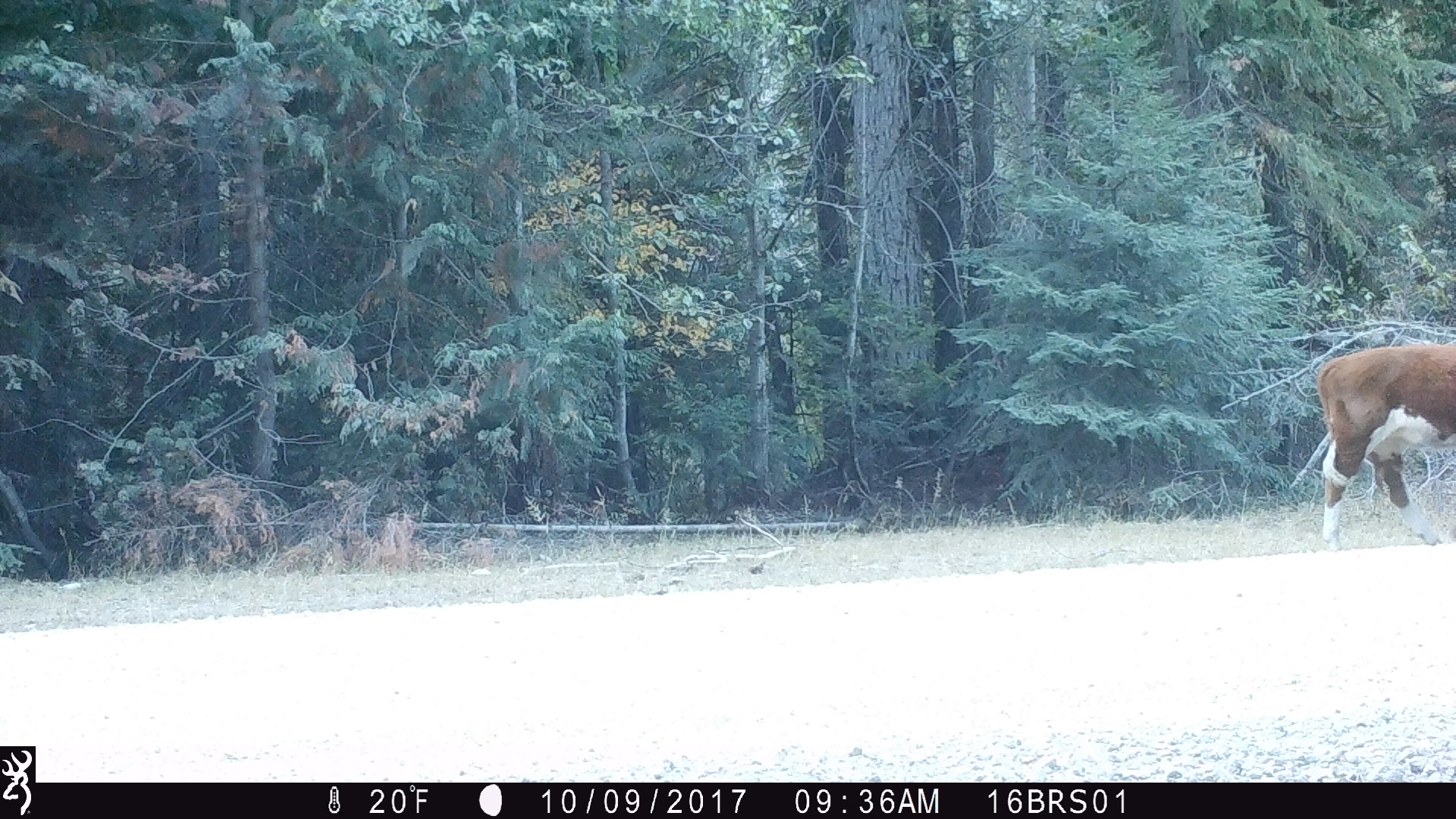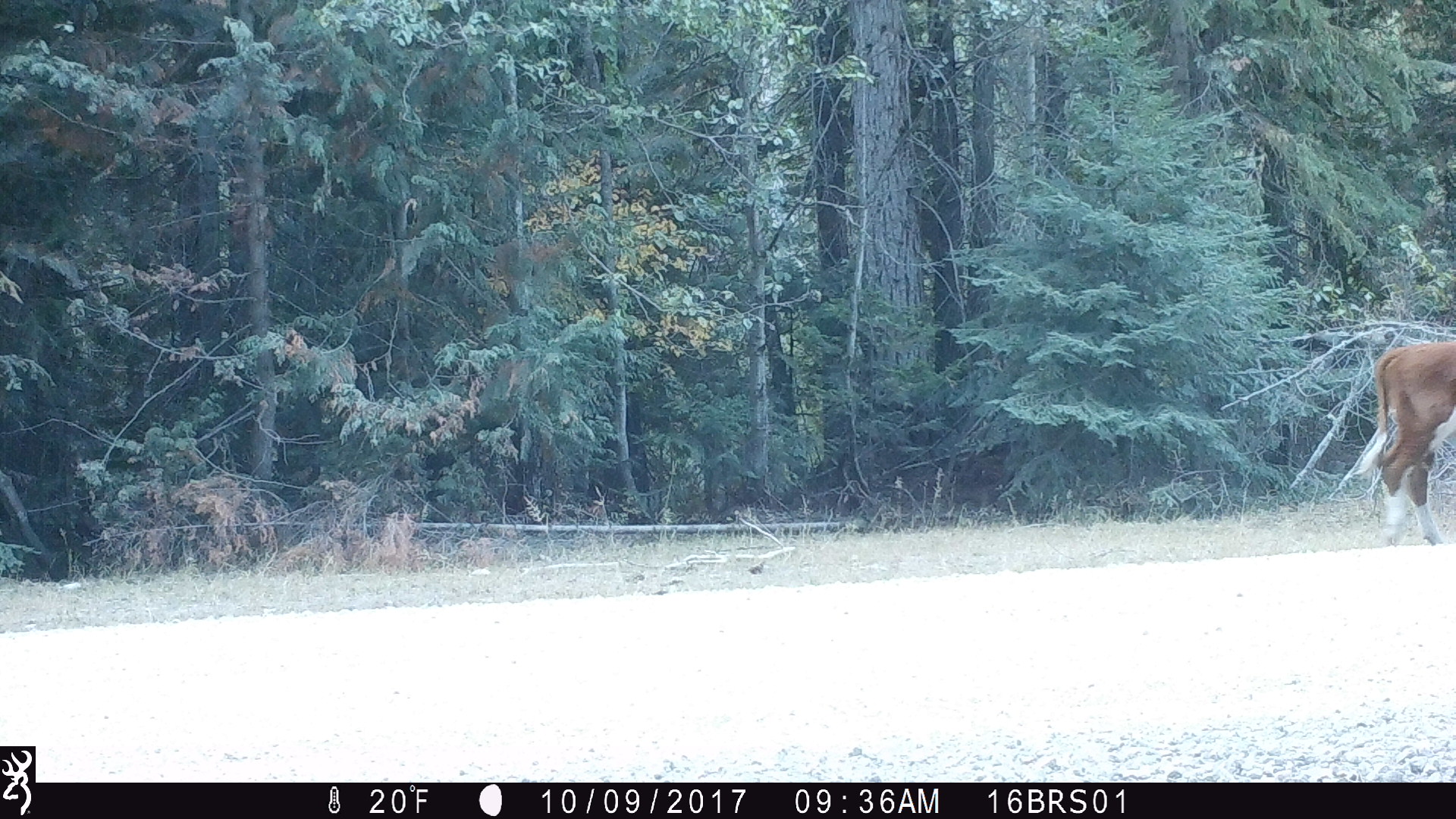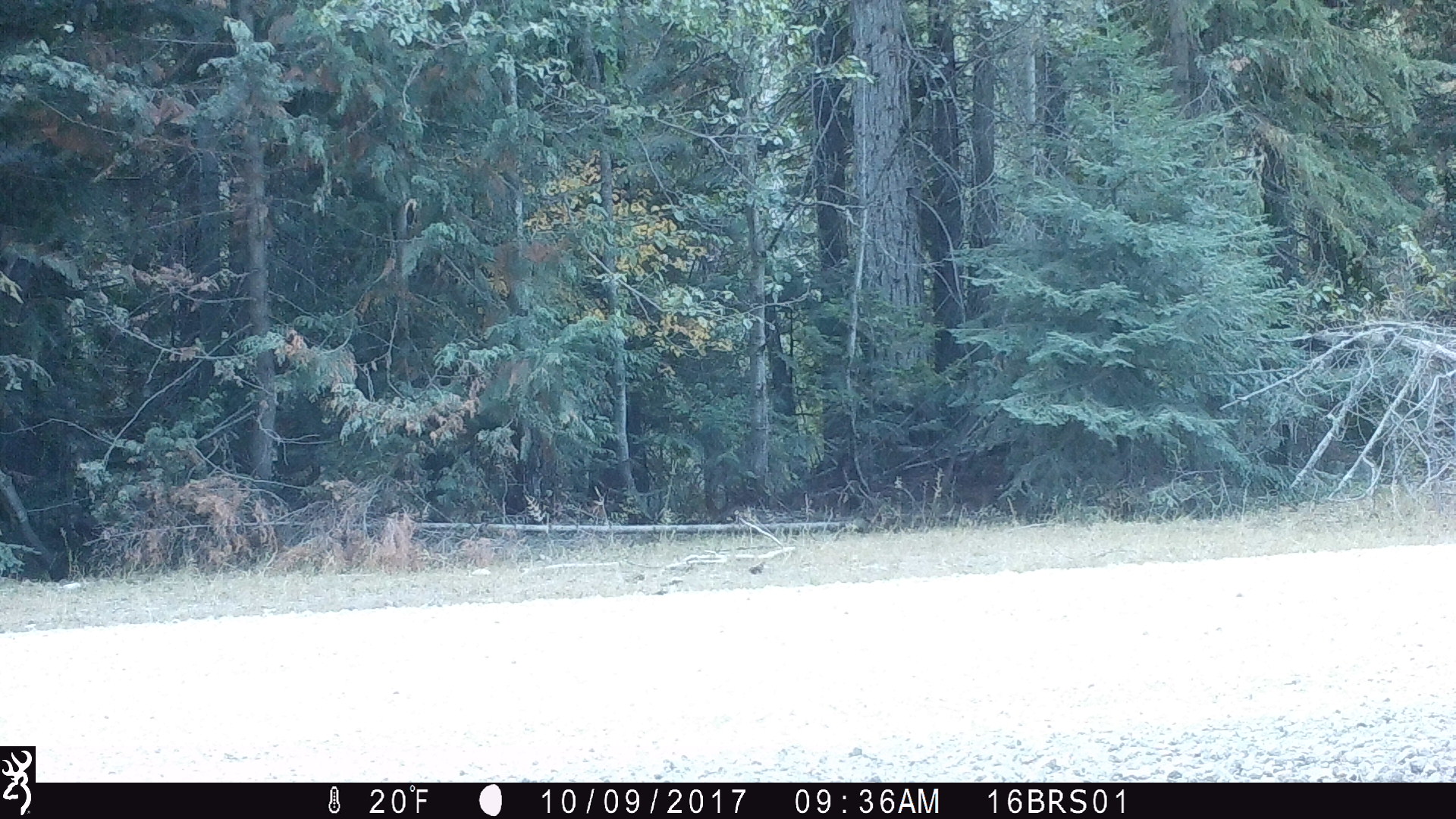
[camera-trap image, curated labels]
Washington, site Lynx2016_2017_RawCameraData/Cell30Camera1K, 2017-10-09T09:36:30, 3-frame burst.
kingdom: Animalia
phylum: Chordata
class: Mammalia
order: Artiodactyla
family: Bovidae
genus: Bos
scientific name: Bos taurus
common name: domestic cattle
Domestic cattle (Bos taurus). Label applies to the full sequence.